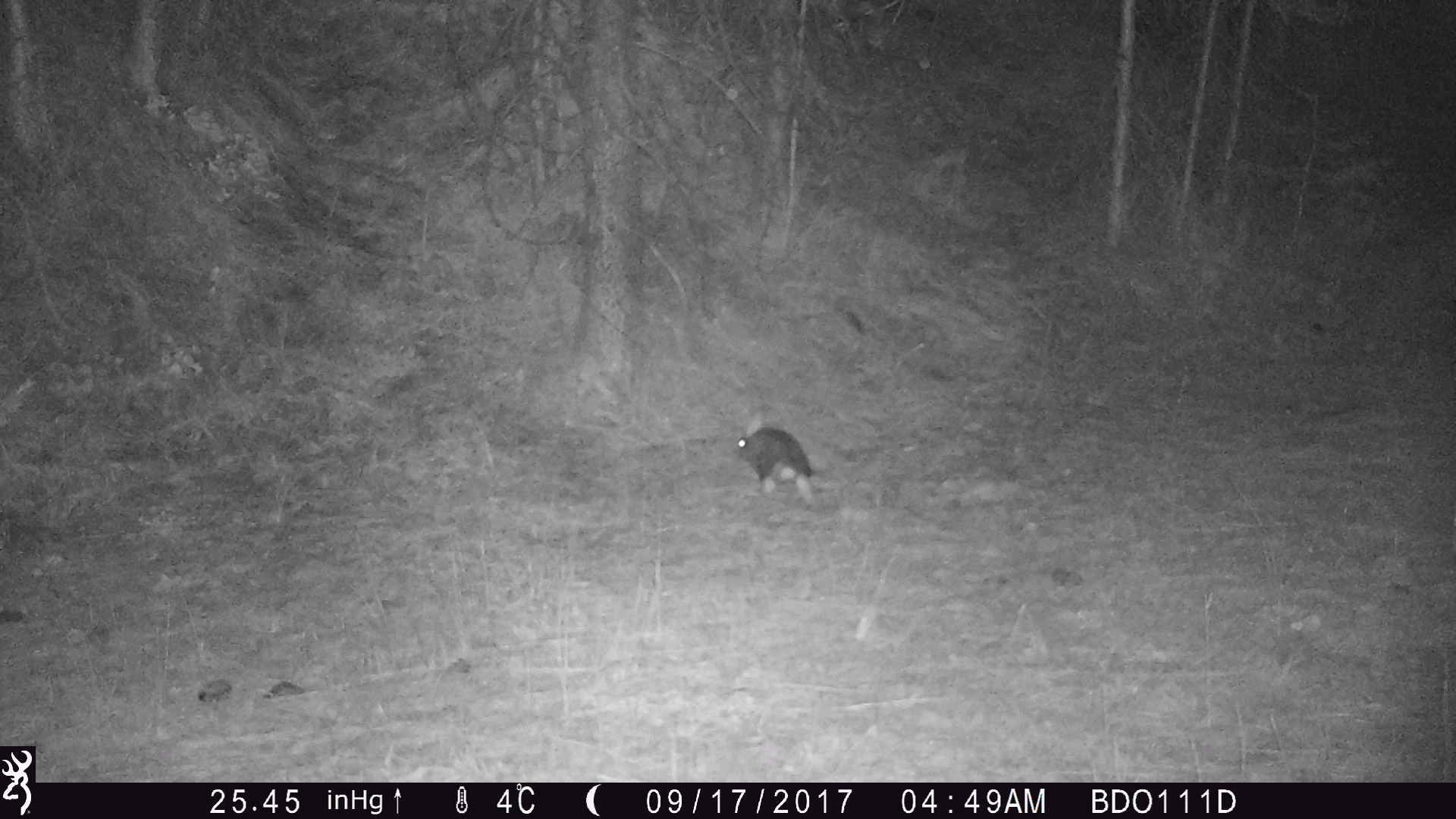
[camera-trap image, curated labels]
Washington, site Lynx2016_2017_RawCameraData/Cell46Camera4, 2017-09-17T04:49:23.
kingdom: Animalia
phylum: Chordata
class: Mammalia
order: Lagomorpha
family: Leporidae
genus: Lepus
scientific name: Lepus americanus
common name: snowshoe hare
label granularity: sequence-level